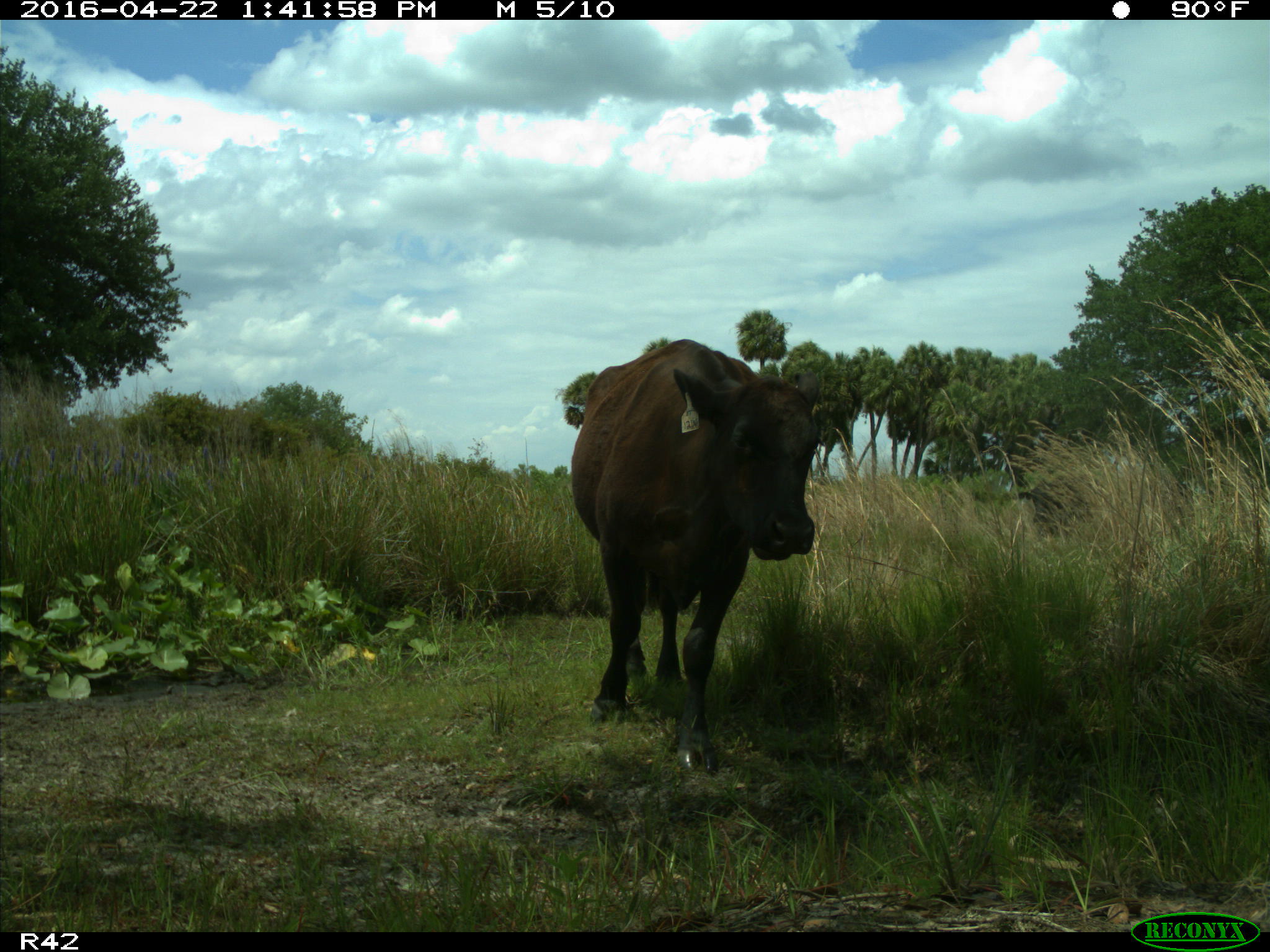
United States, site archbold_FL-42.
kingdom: Animalia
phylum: Chordata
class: Mammalia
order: Artiodactyla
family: Bovidae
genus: Bos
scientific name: Bos taurus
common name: domestic cow